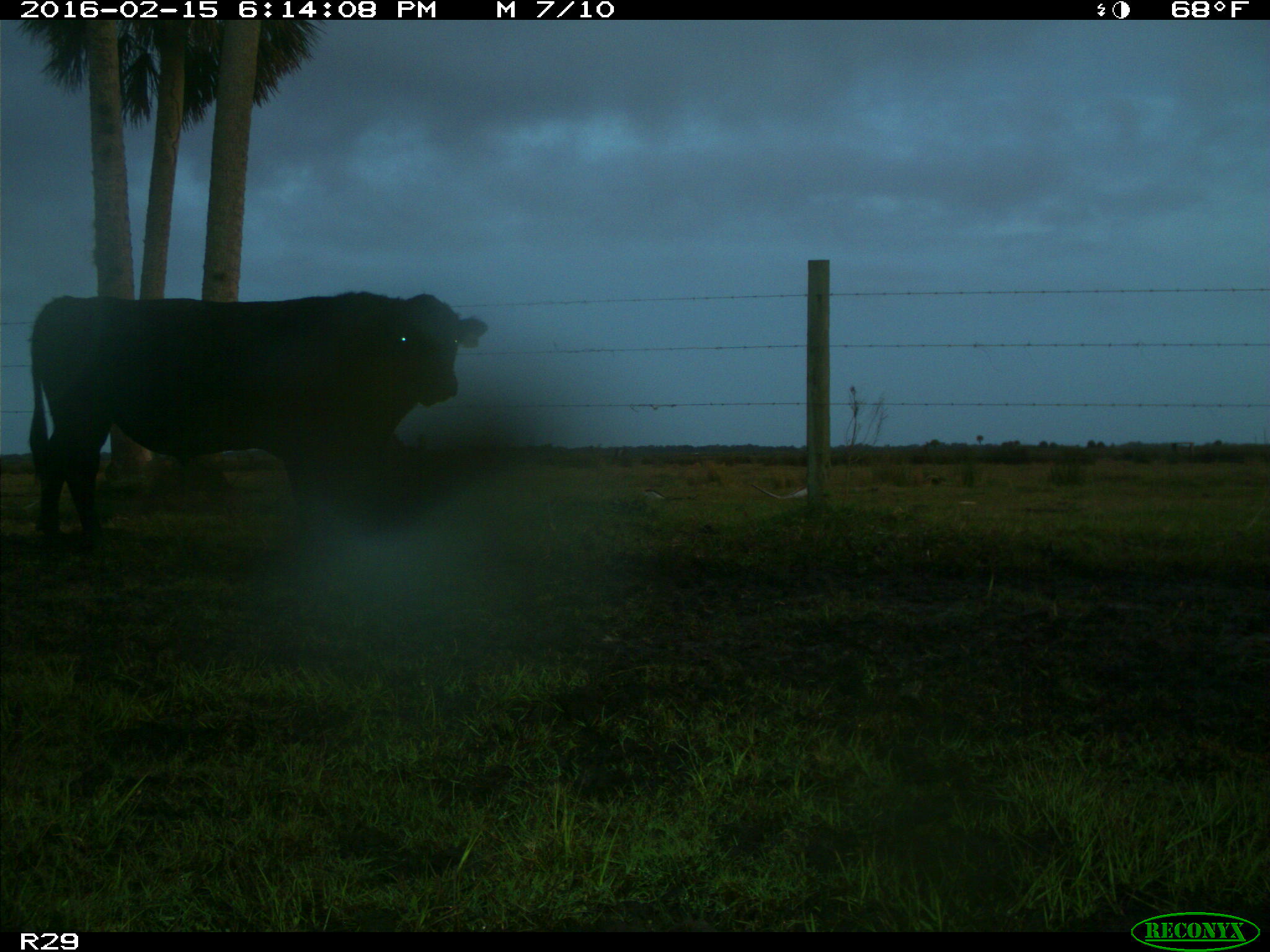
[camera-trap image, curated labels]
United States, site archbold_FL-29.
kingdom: Animalia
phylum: Chordata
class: Mammalia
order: Artiodactyla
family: Bovidae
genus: Bos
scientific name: Bos taurus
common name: domestic cow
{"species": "Bos taurus (domestic cow)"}